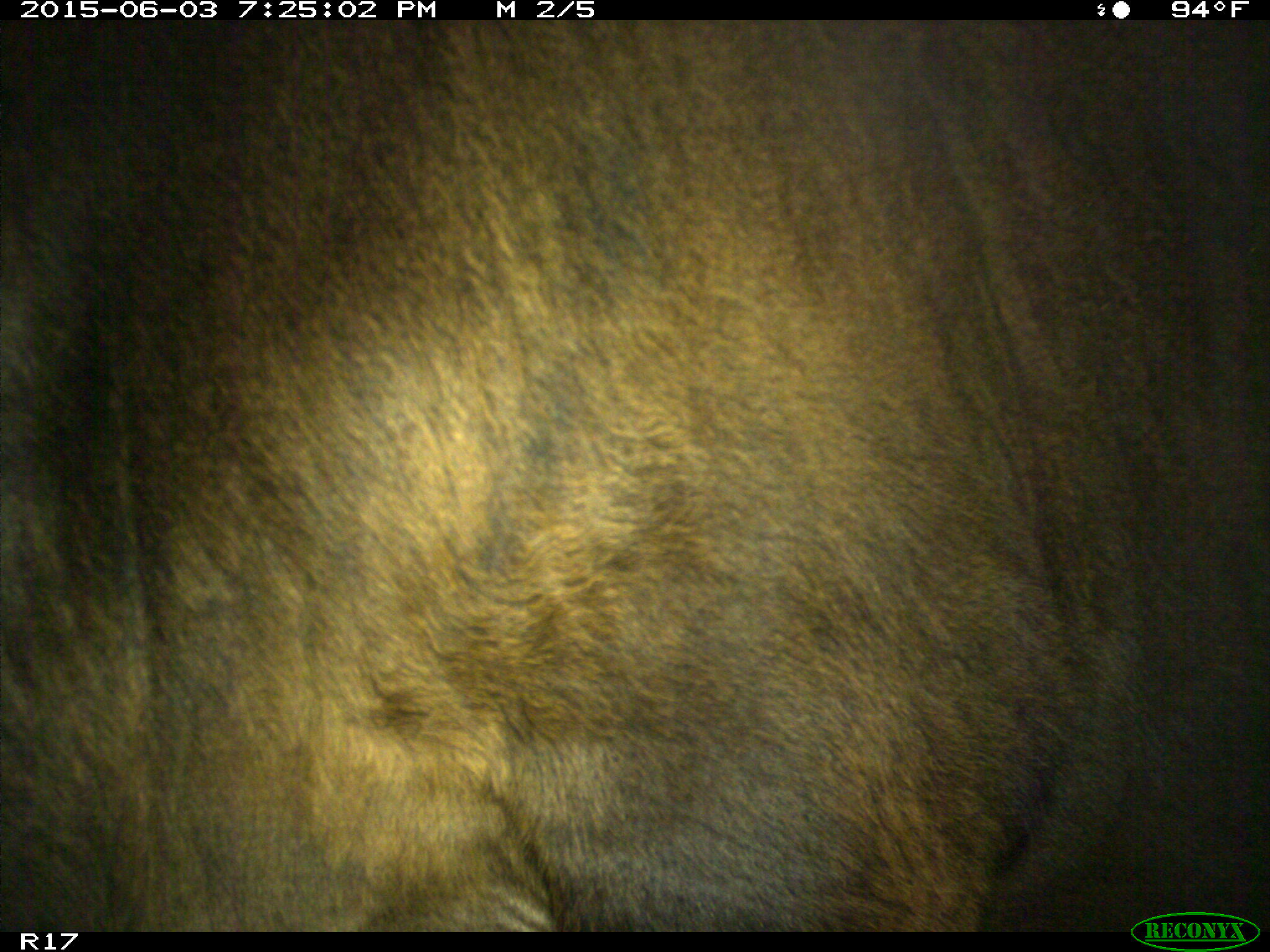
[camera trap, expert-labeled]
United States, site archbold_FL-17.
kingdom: Animalia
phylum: Chordata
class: Mammalia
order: Artiodactyla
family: Bovidae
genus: Bos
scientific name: Bos taurus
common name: domestic cow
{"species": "Bos taurus (domestic cow)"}